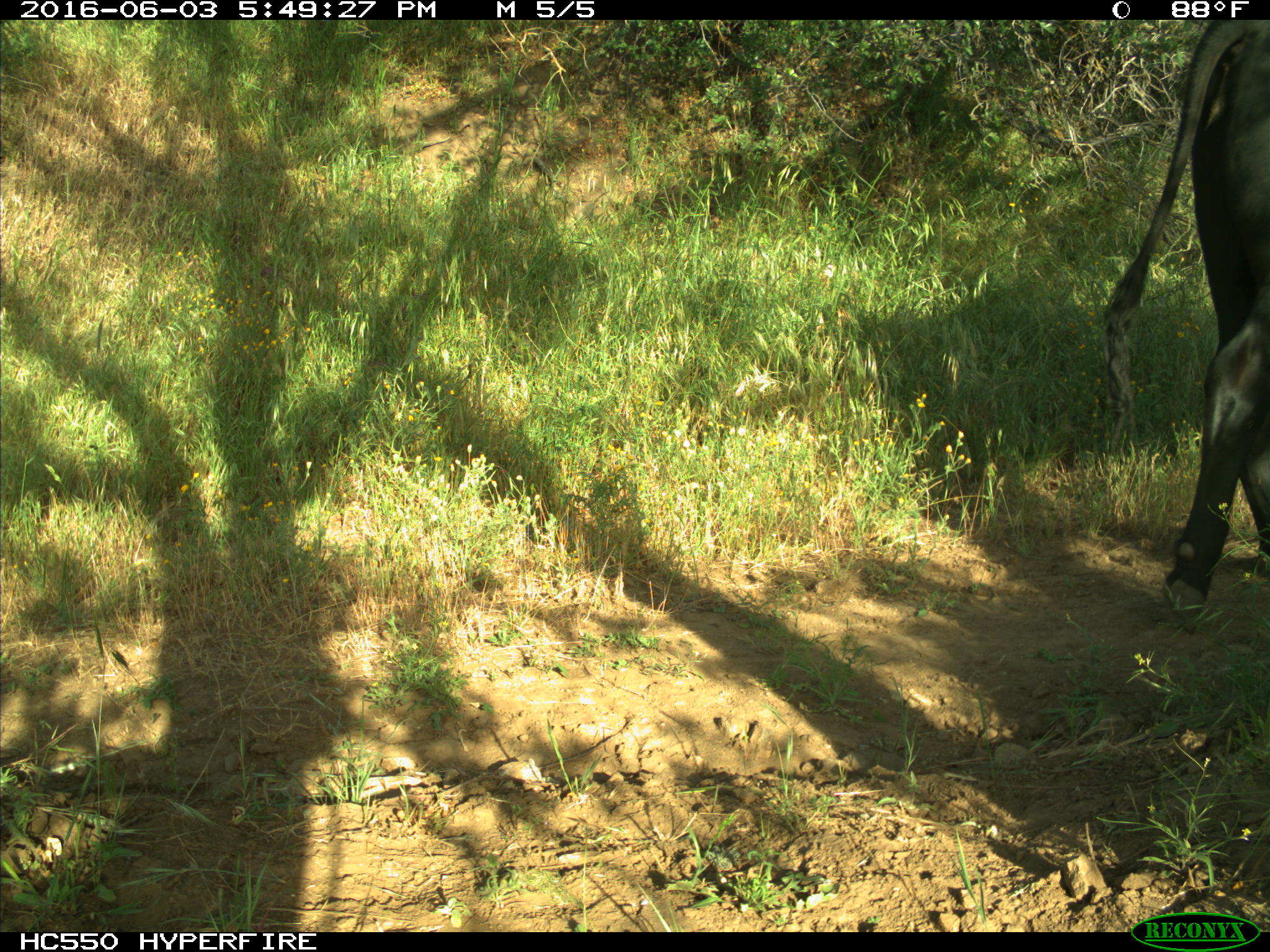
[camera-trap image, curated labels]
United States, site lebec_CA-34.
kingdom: Animalia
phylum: Chordata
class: Mammalia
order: Artiodactyla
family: Bovidae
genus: Bos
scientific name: Bos taurus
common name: domestic cow